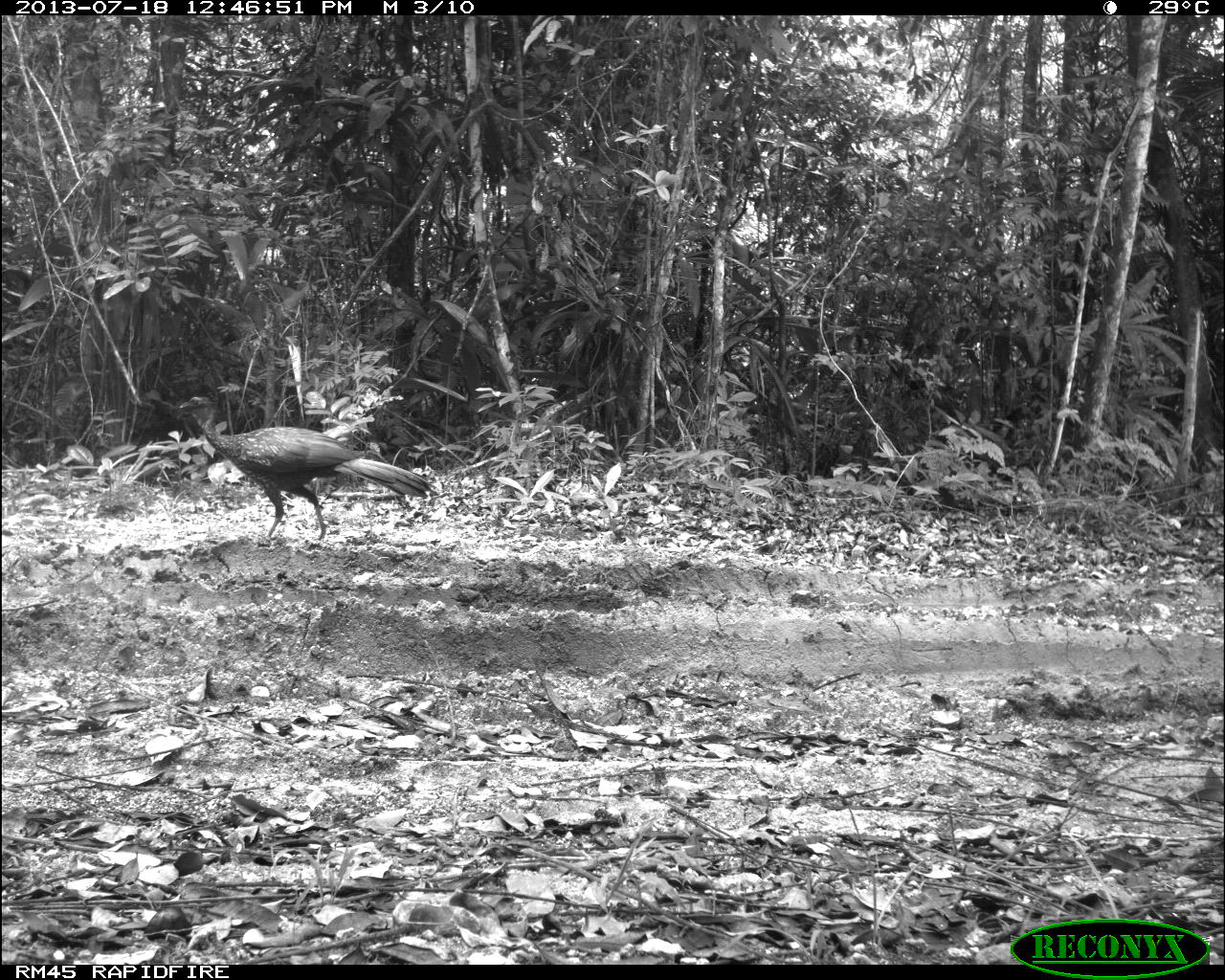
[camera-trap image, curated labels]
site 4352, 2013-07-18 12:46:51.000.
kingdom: Animalia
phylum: Chordata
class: Aves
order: Galliformes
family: Cracidae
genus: Penelope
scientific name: Penelope purpurascens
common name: crested guan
Penelope purpurascens (crested guan), count 1.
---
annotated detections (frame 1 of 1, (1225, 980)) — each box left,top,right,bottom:
penelope purpurascens: 178,394,436,543